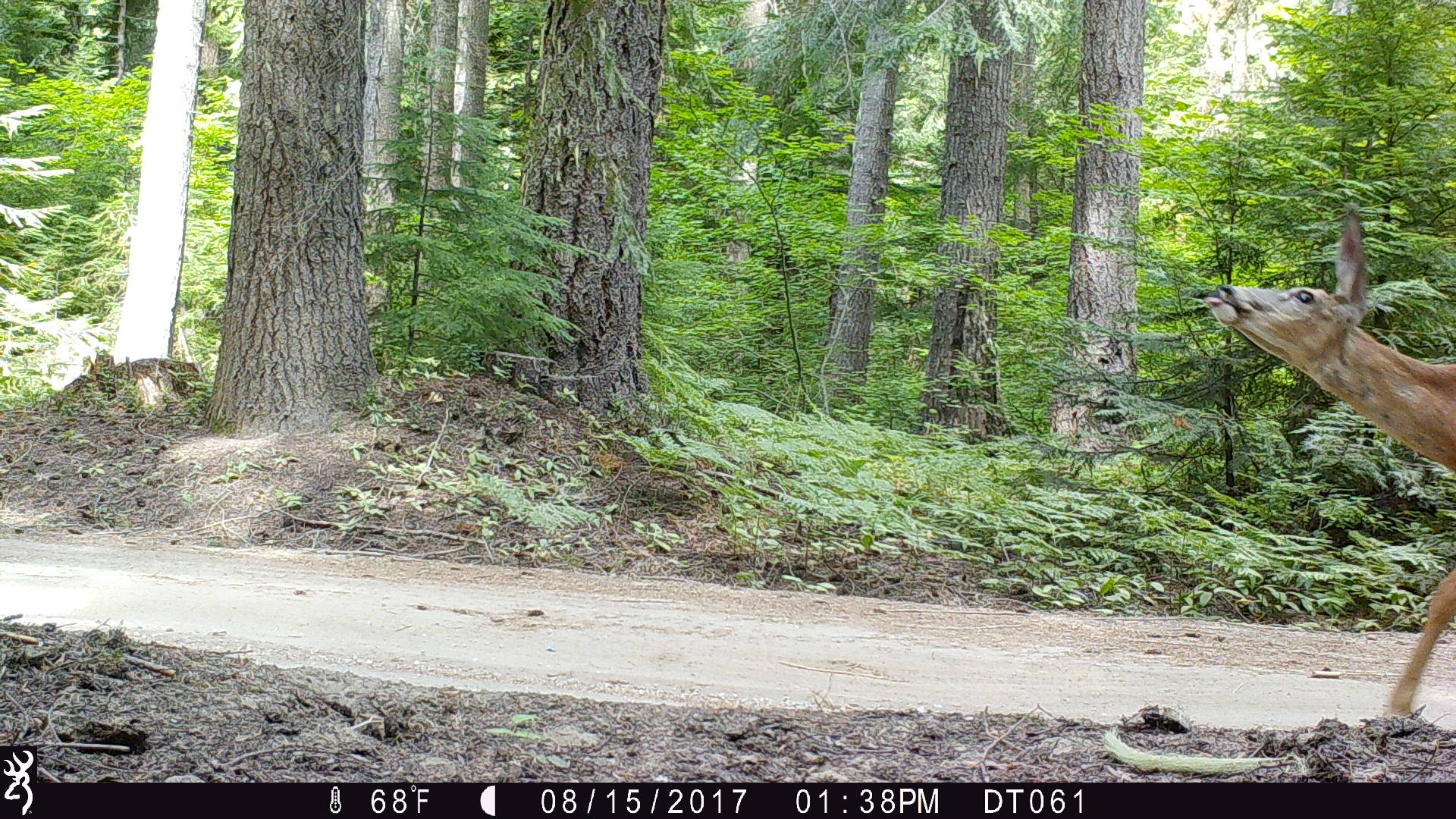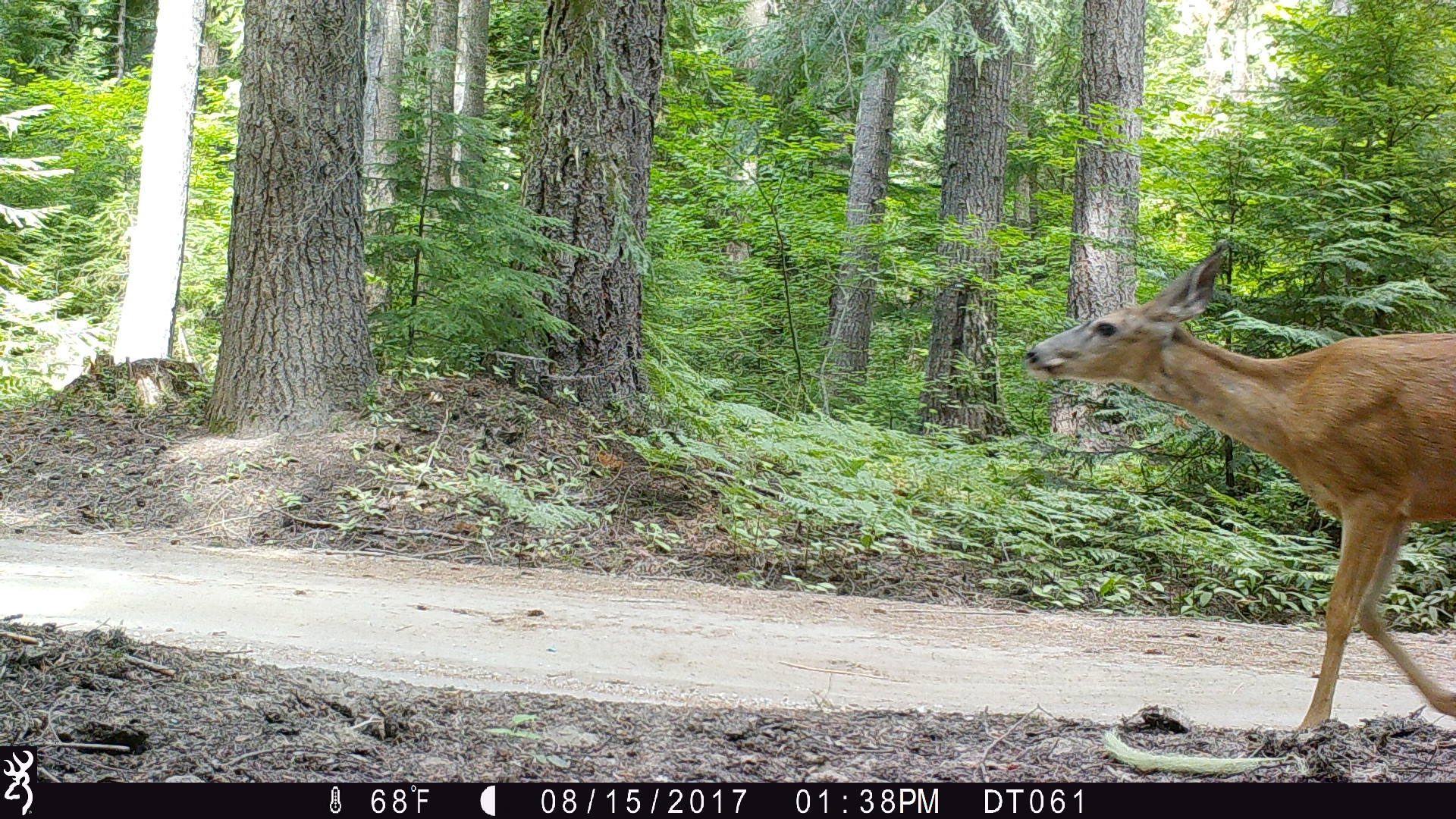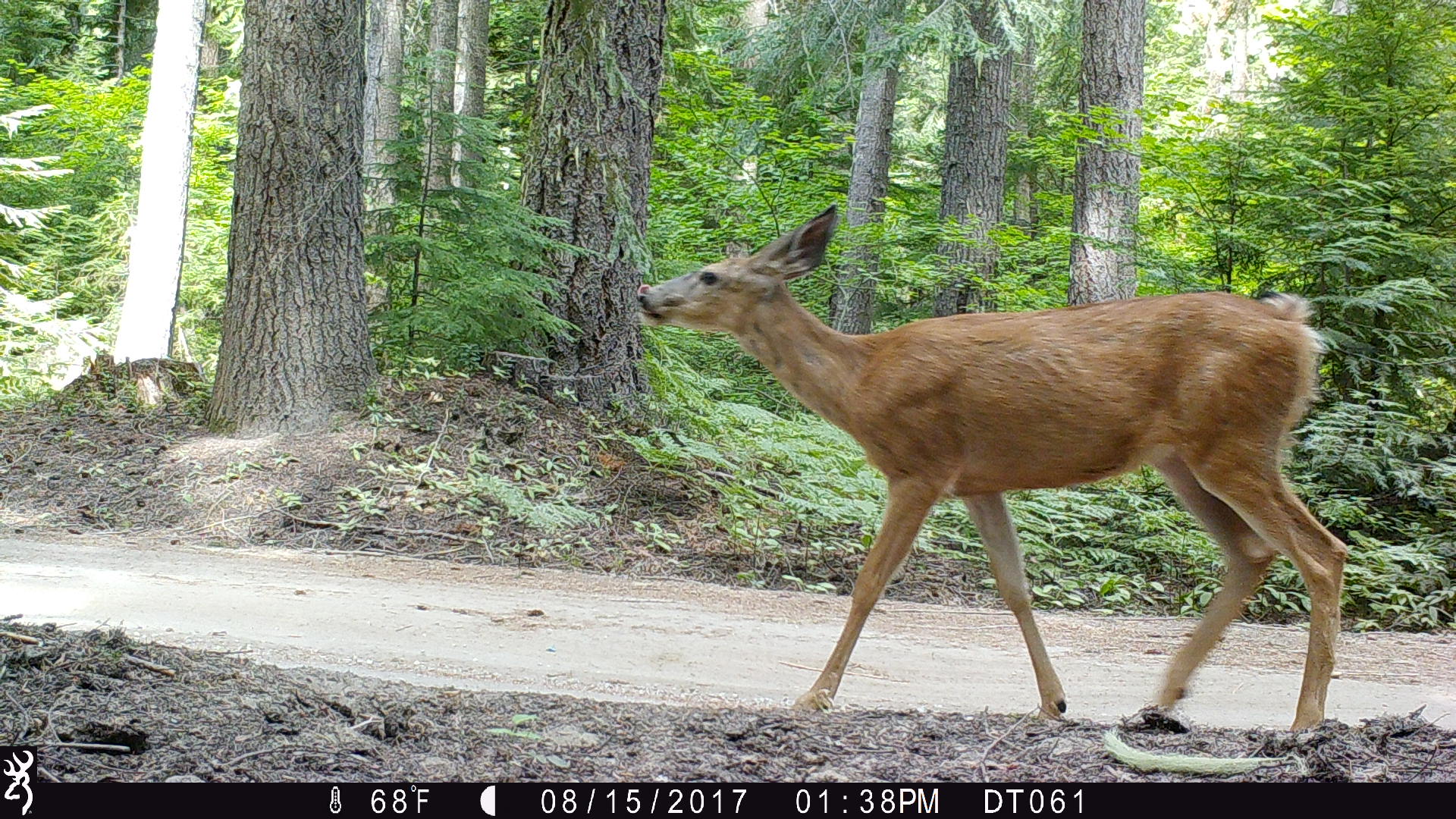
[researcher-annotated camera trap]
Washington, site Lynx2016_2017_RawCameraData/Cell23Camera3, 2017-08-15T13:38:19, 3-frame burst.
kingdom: Animalia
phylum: Chordata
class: Mammalia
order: Artiodactyla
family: Cervidae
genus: Odocoileus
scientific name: Odocoileus hemionus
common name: mule deer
Odocoileus hemionus (mule deer). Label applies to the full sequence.